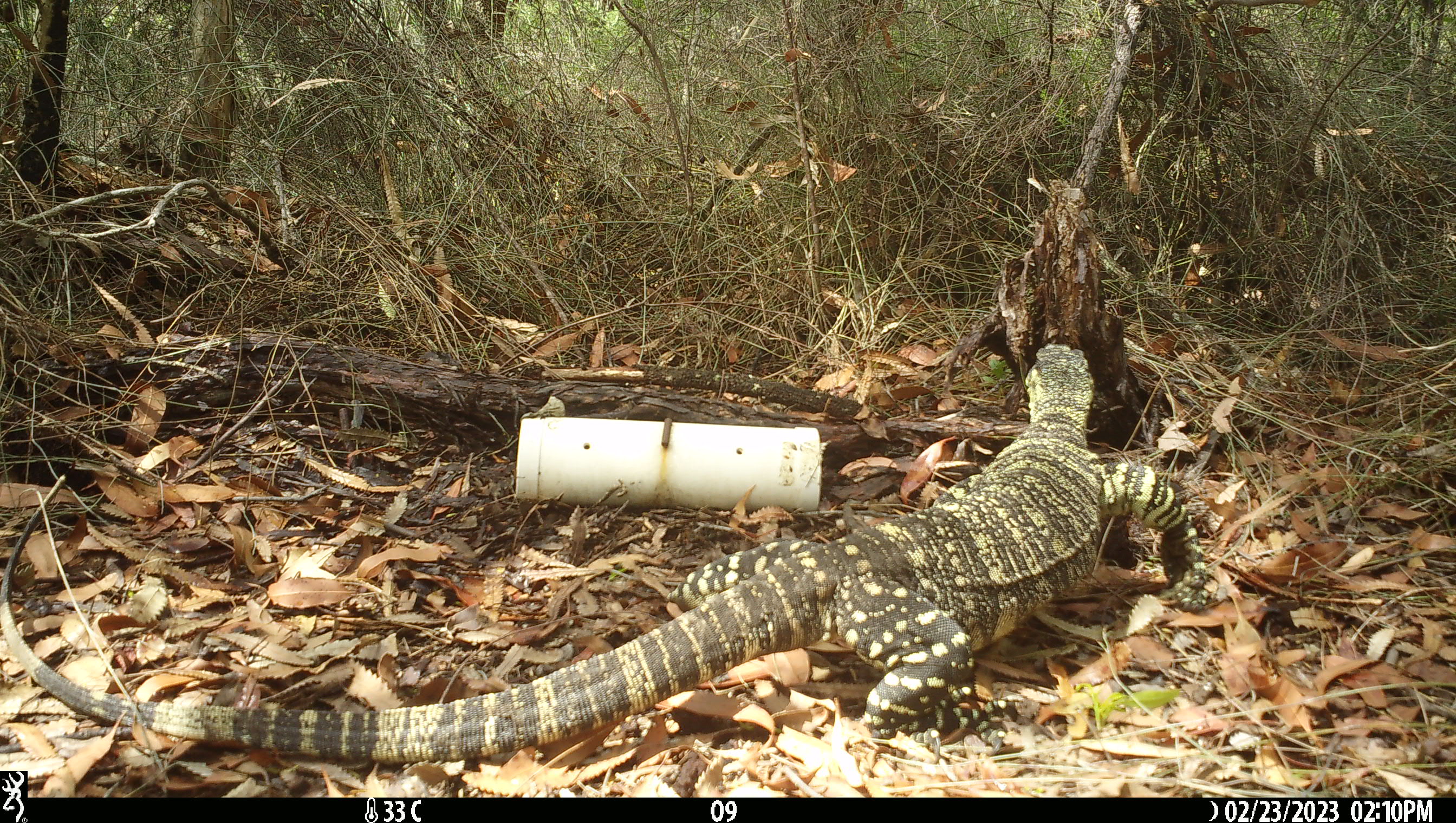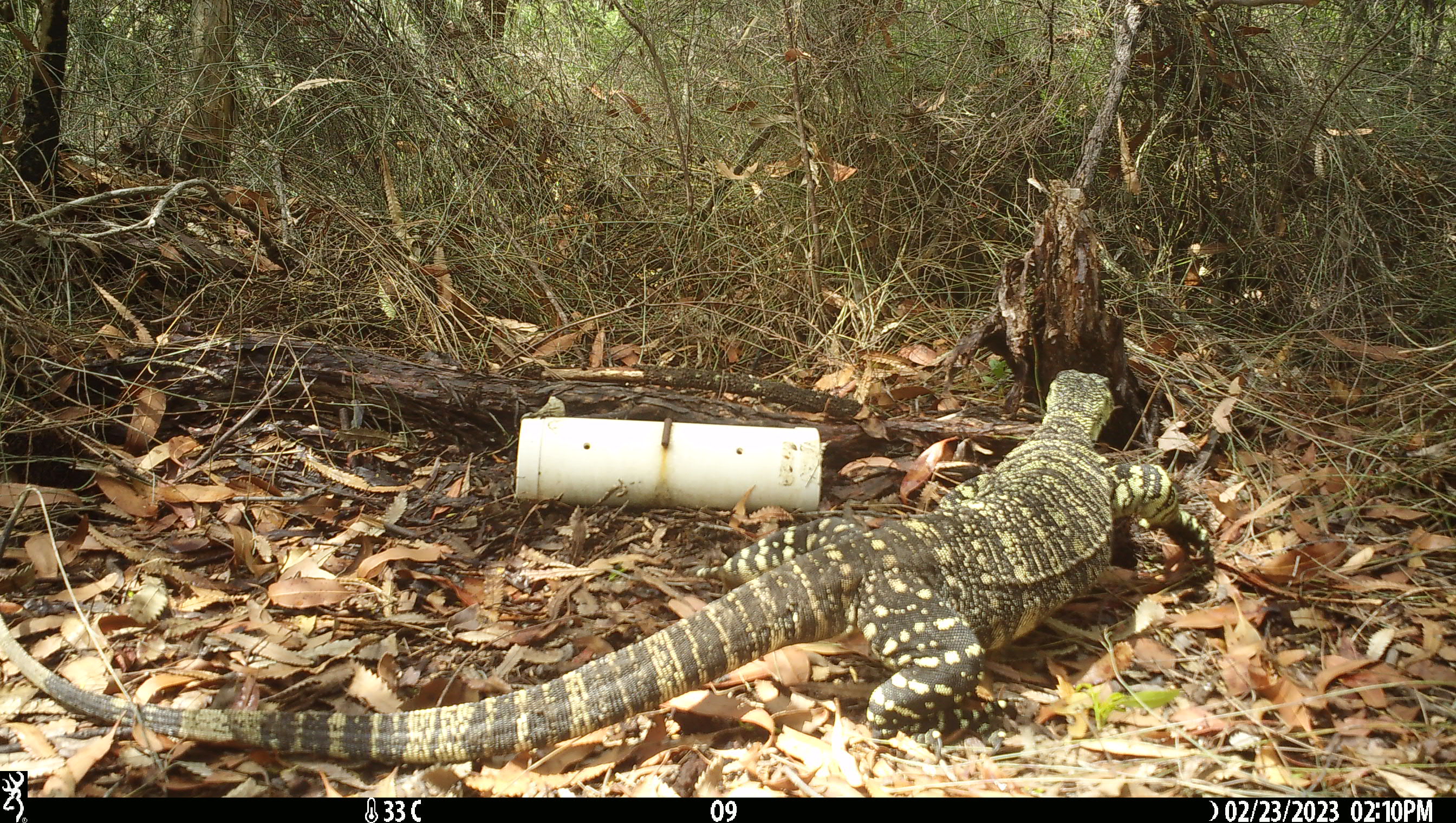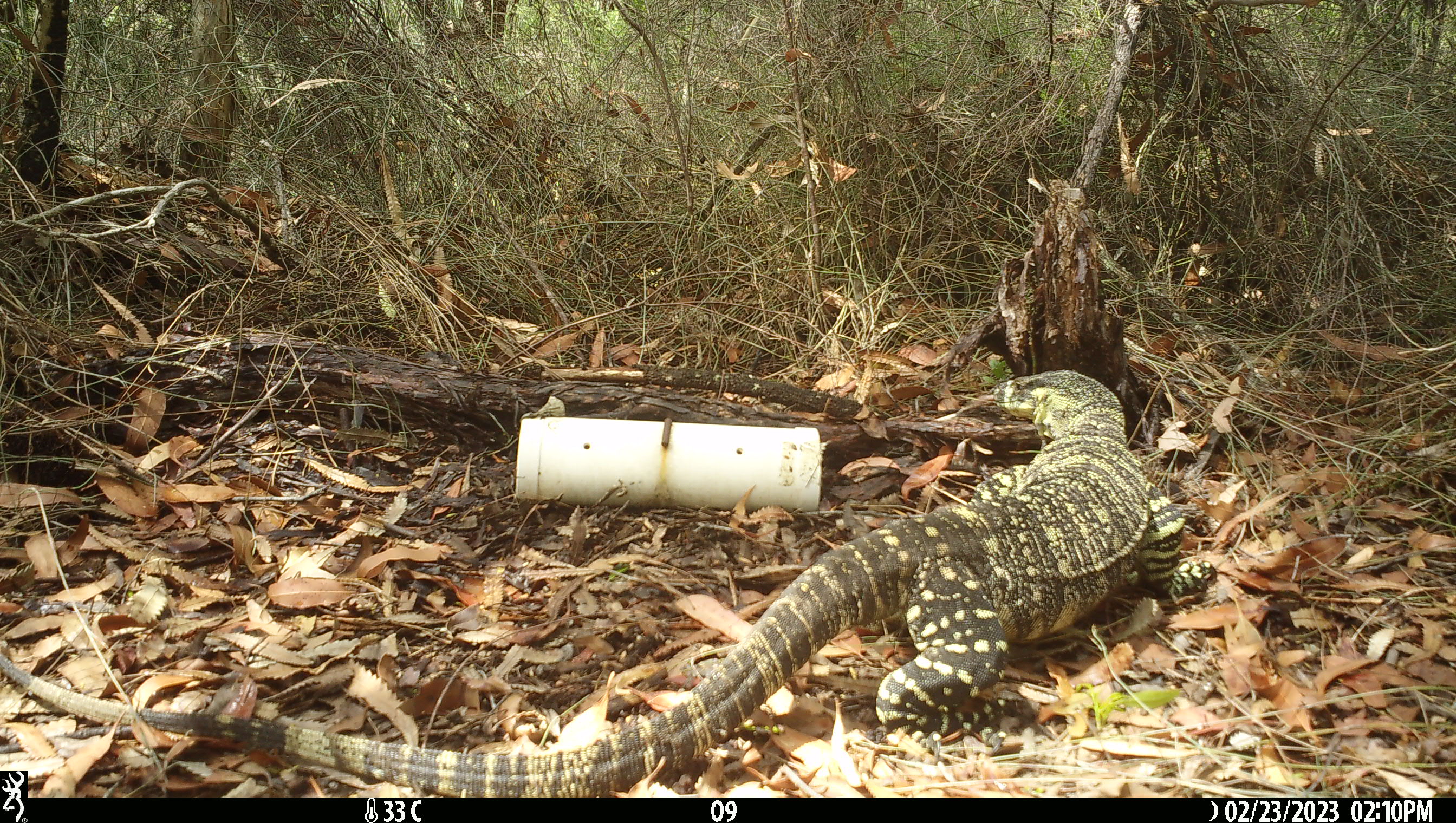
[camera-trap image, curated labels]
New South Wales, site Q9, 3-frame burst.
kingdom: Animalia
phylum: Chordata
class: Reptilia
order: Squamata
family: Varanidae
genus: Varanus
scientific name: Varanus varius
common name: lace monitor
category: goanna